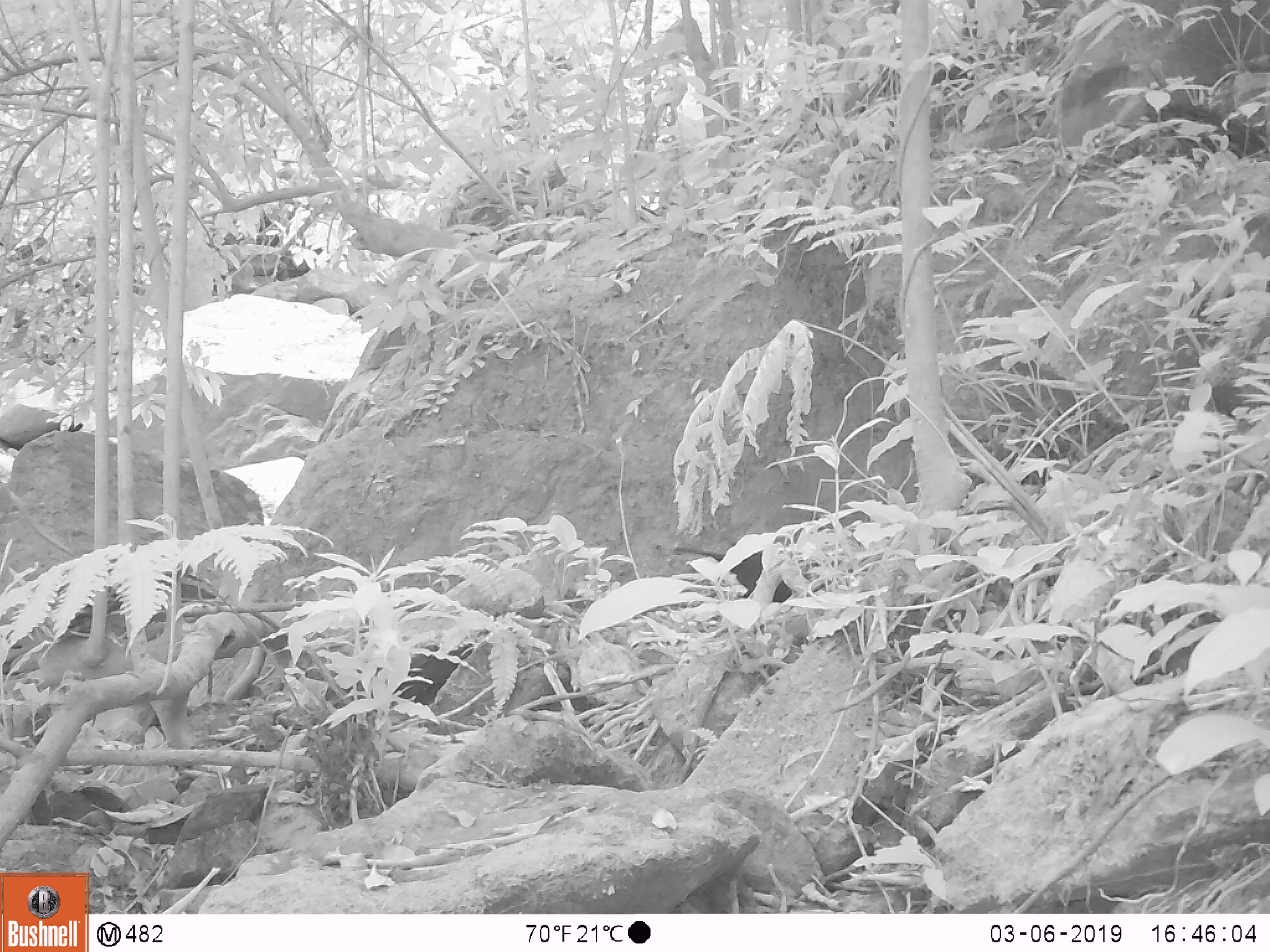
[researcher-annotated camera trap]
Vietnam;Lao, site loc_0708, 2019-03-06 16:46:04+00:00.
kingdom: Animalia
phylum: Chordata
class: Aves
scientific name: Aves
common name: bird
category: unidentified bird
Unidentified bird (bird) (Aves). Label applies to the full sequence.